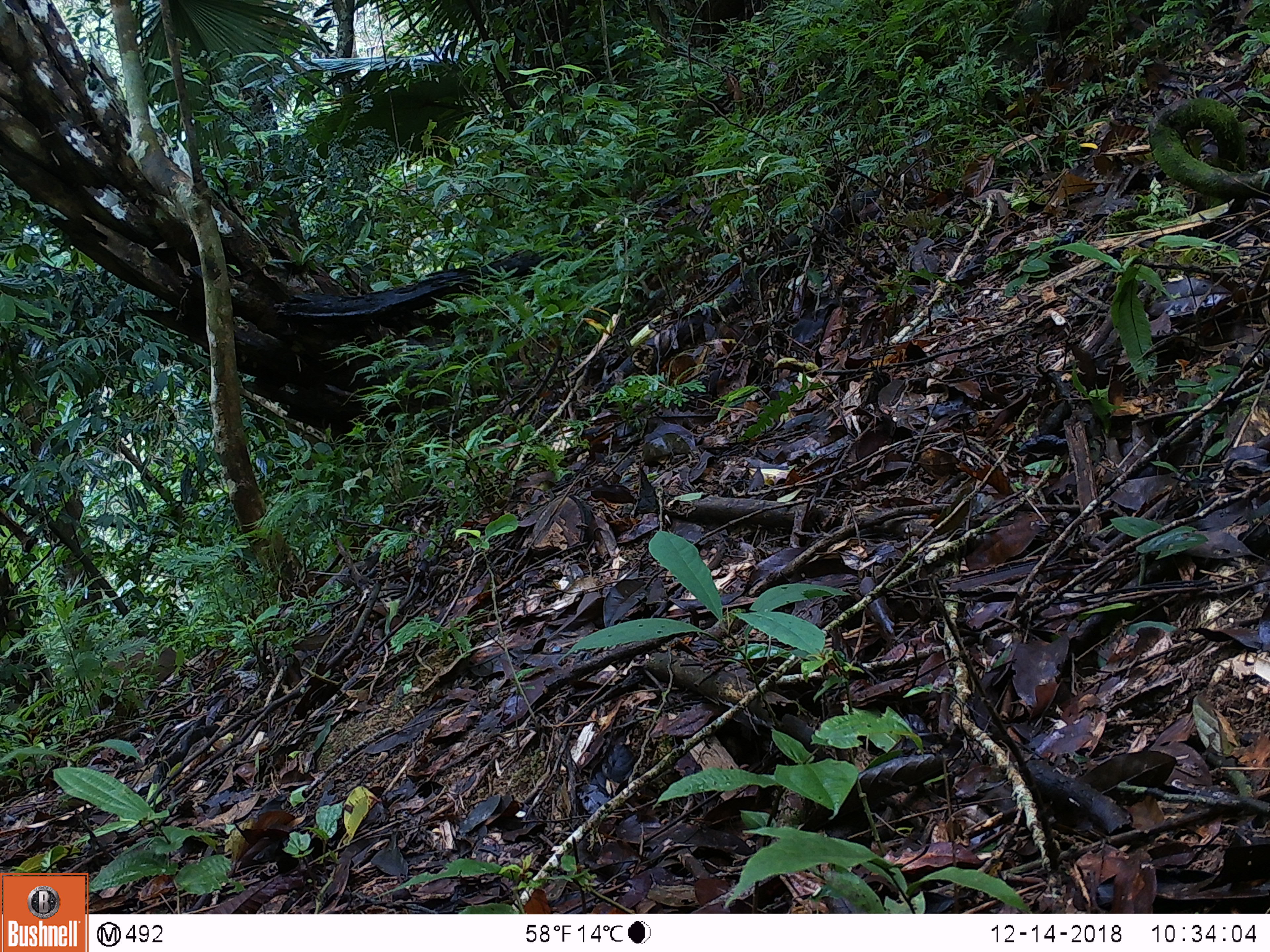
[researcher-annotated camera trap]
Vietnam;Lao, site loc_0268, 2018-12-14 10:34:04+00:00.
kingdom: Animalia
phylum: Chordata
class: Mammalia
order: Primates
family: Cercopithecidae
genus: Macaca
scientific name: Macaca nemestrina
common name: pig-tailed macaque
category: pig tailed macaque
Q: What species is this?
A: Pig tailed macaque (pig-tailed macaque) (Macaca nemestrina).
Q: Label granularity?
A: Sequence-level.